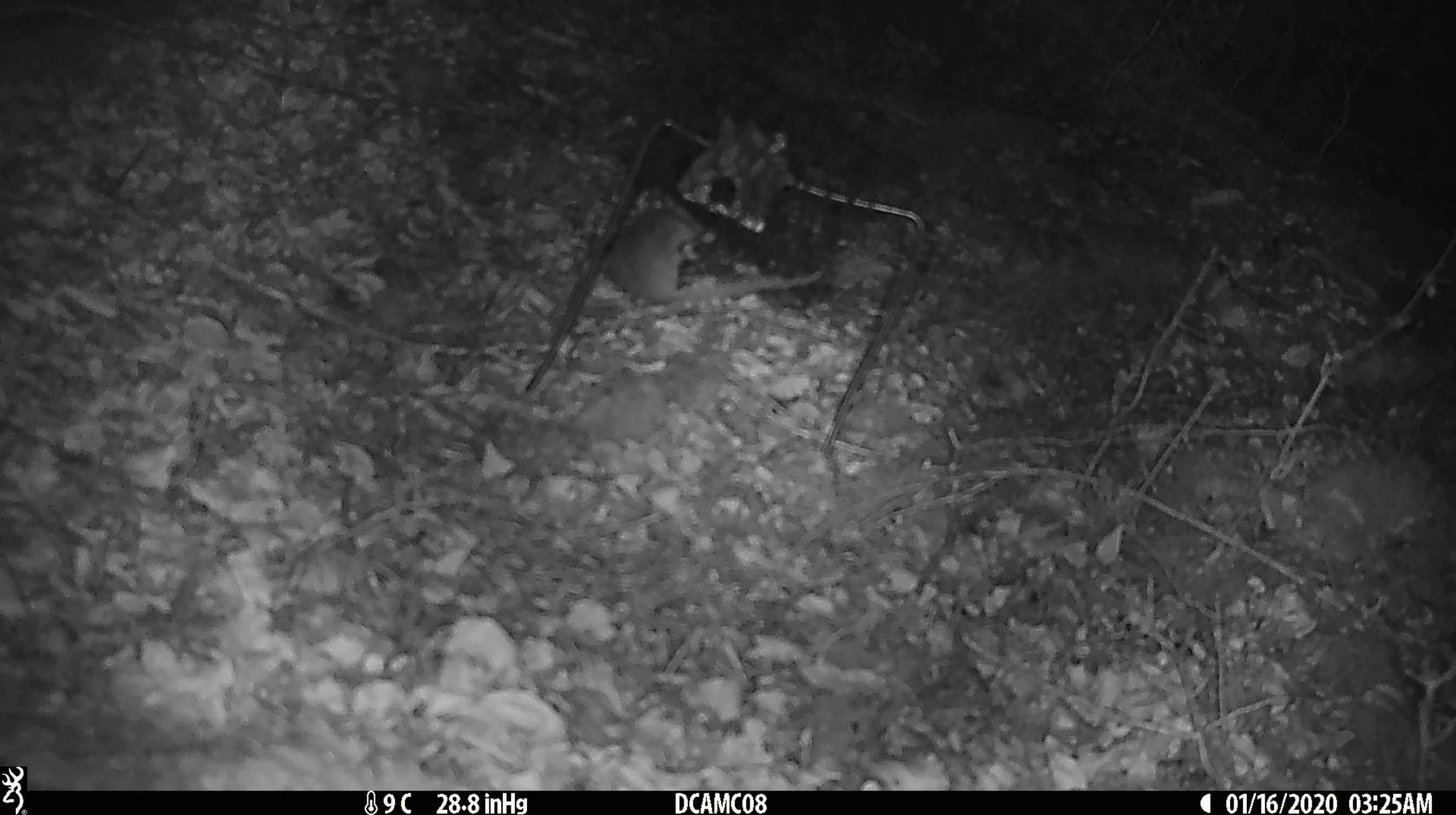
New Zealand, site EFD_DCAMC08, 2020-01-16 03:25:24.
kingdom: Animalia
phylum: Chordata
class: Mammalia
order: Rodentia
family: Muridae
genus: Mus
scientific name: Mus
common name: mouse